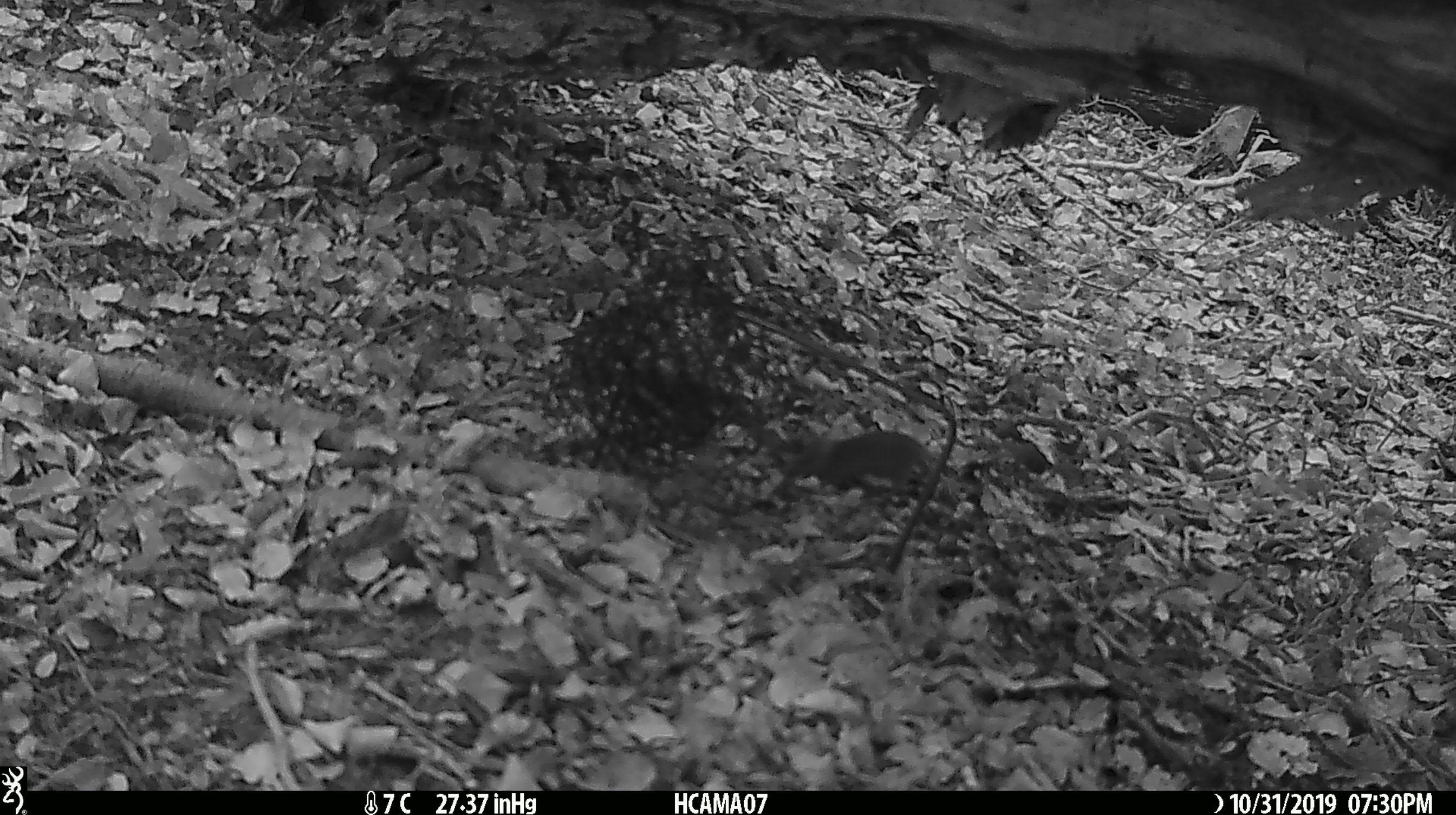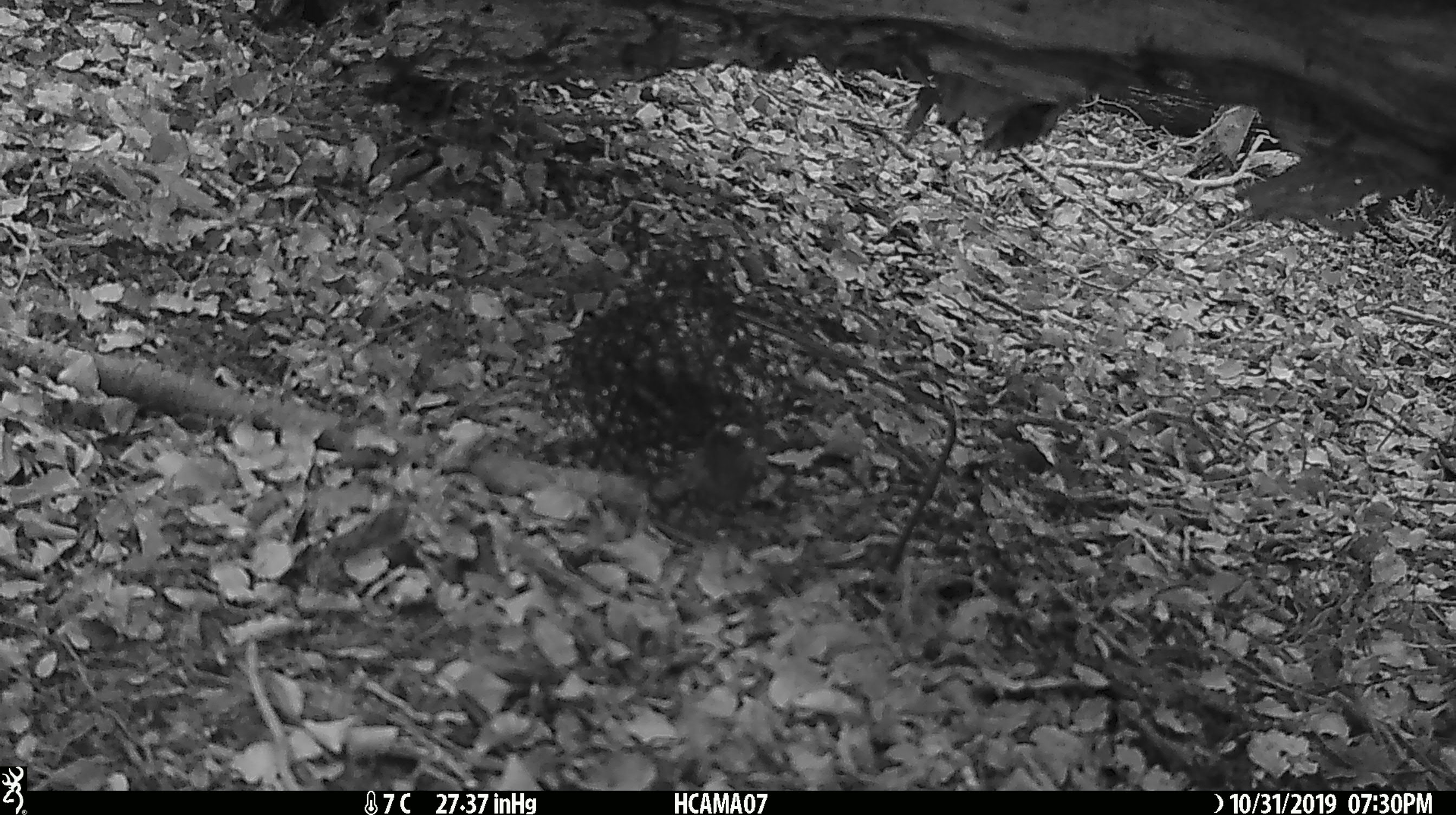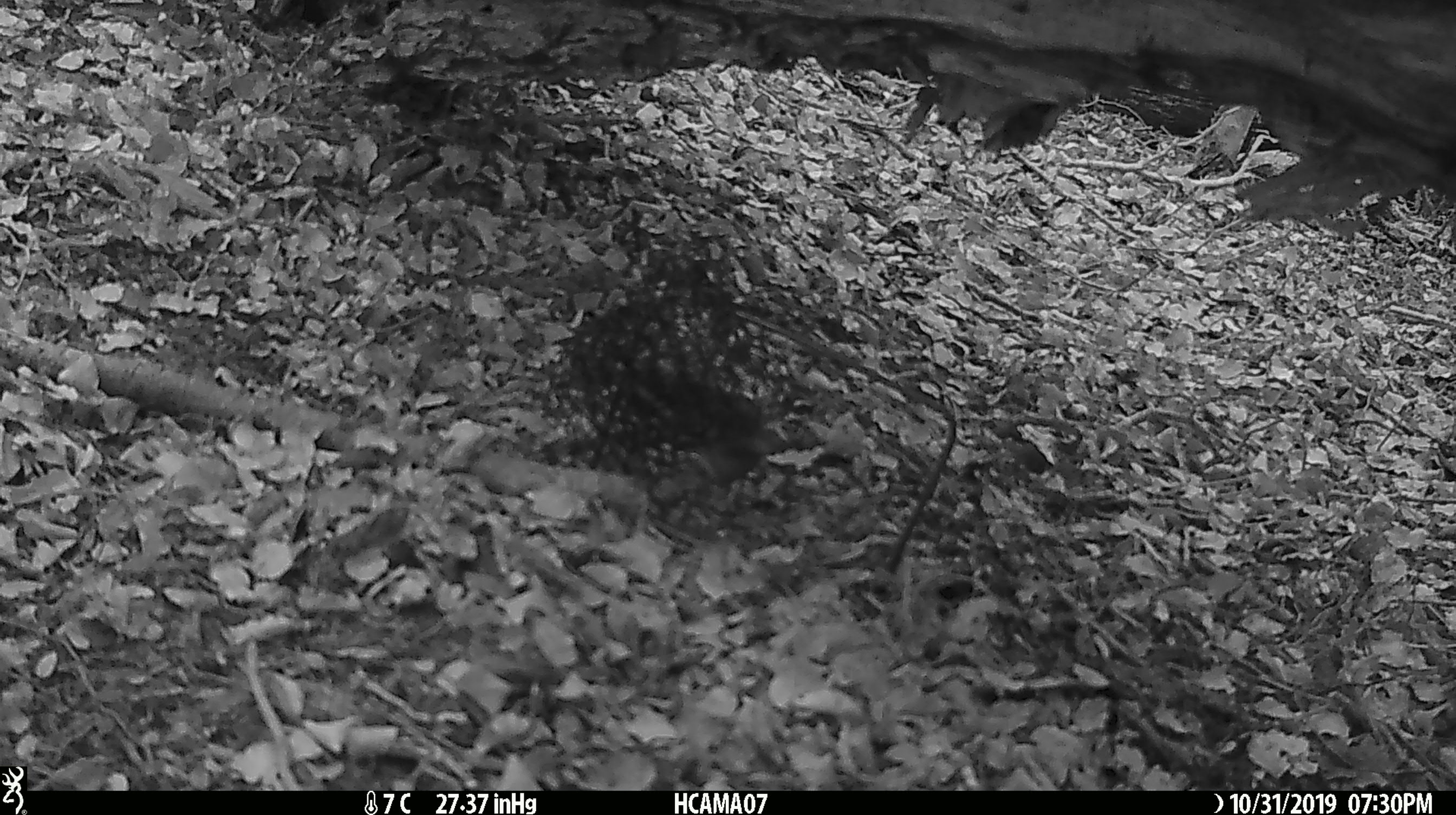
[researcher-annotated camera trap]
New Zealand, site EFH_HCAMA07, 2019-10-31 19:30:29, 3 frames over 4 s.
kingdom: Animalia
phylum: Chordata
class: Mammalia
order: Rodentia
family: Muridae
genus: Mus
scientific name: Mus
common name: mouse